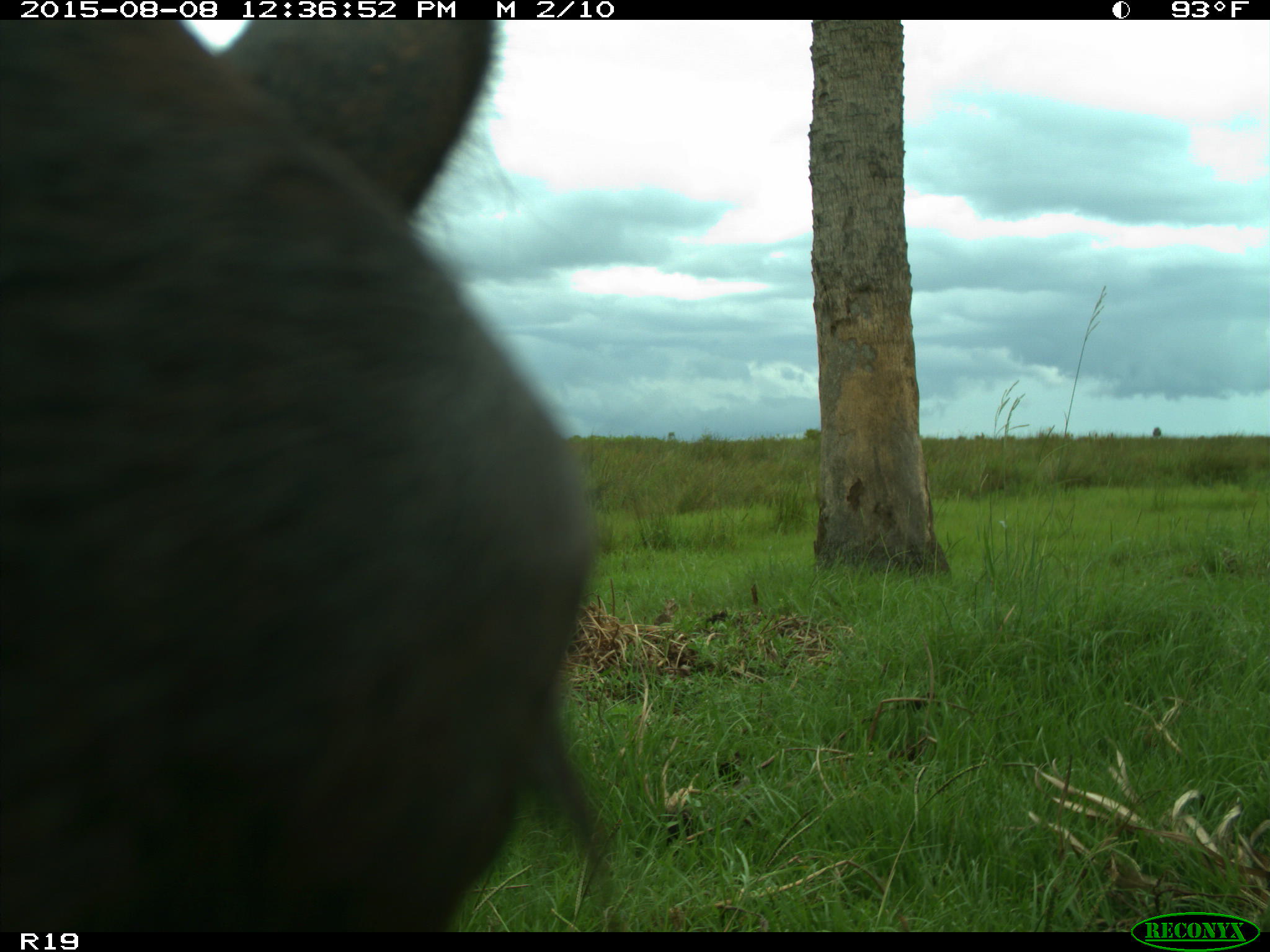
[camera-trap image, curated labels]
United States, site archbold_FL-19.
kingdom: Animalia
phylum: Chordata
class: Mammalia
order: Artiodactyla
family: Bovidae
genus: Bos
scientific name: Bos taurus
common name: domestic cow